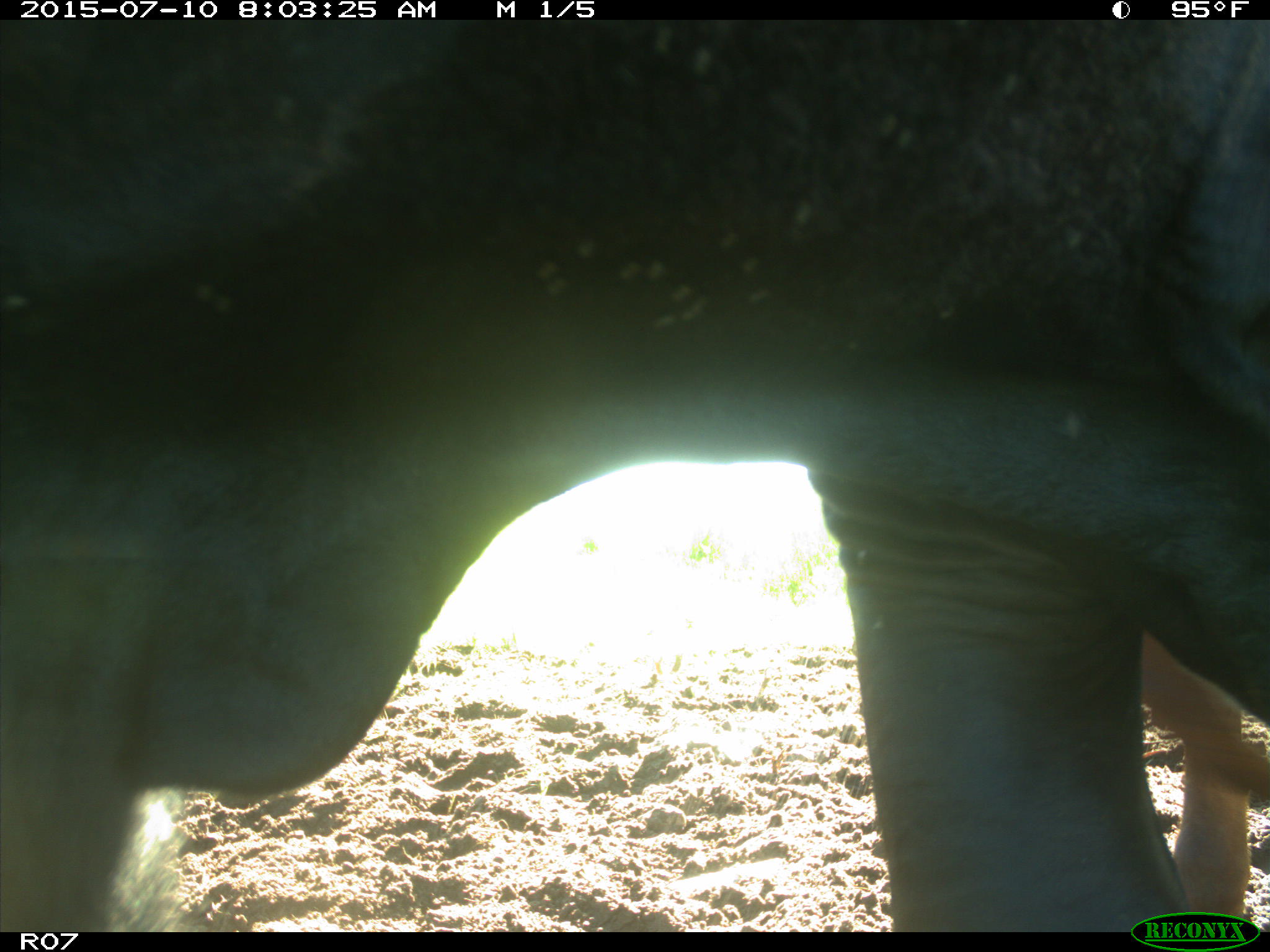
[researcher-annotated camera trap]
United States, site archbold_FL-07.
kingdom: Animalia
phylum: Chordata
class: Mammalia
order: Artiodactyla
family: Bovidae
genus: Bos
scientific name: Bos taurus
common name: domestic cow